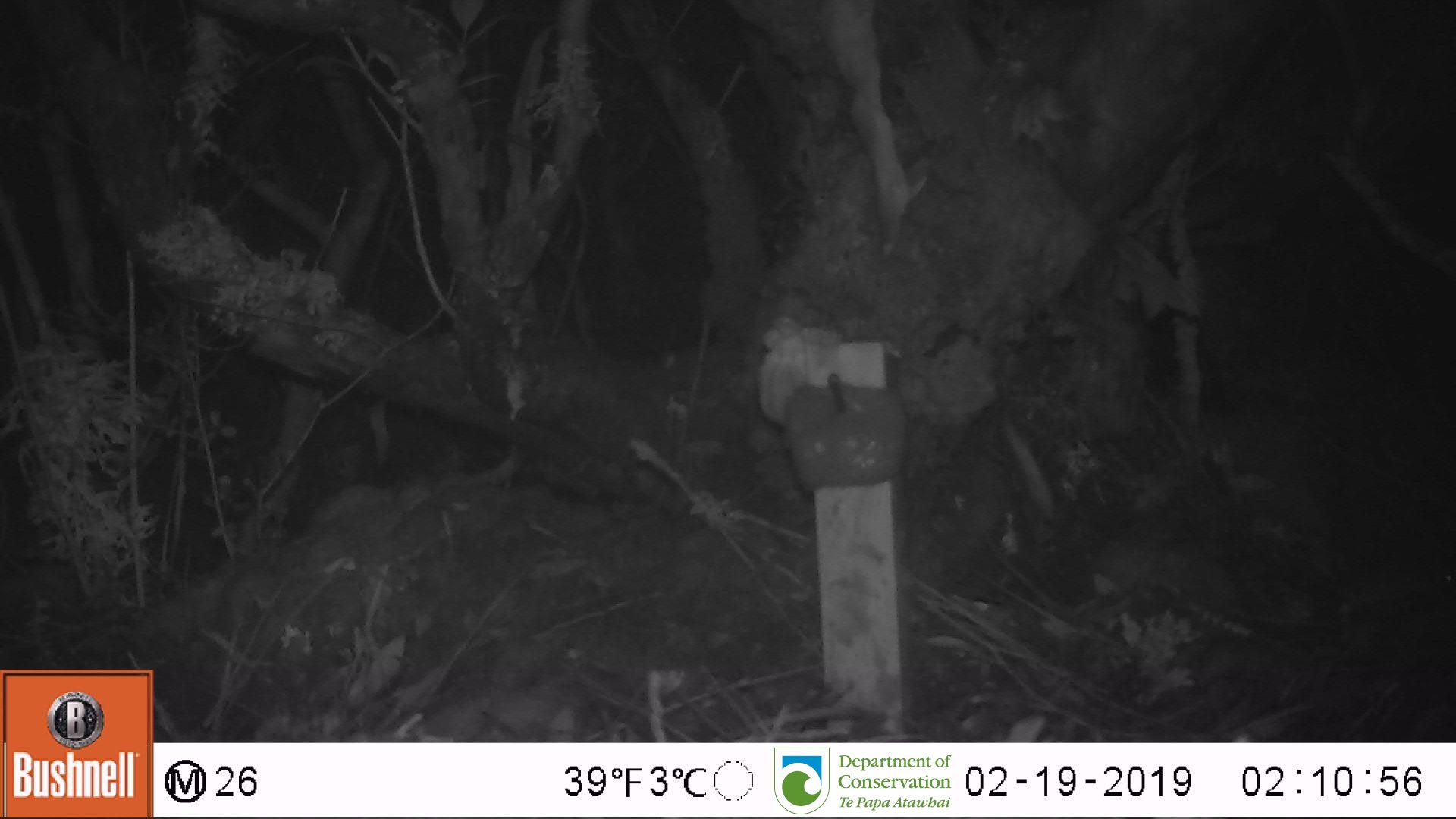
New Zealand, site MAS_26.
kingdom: Animalia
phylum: Chordata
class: Mammalia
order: Rodentia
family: Muridae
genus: Mus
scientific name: Mus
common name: mouse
Mouse (Mus).